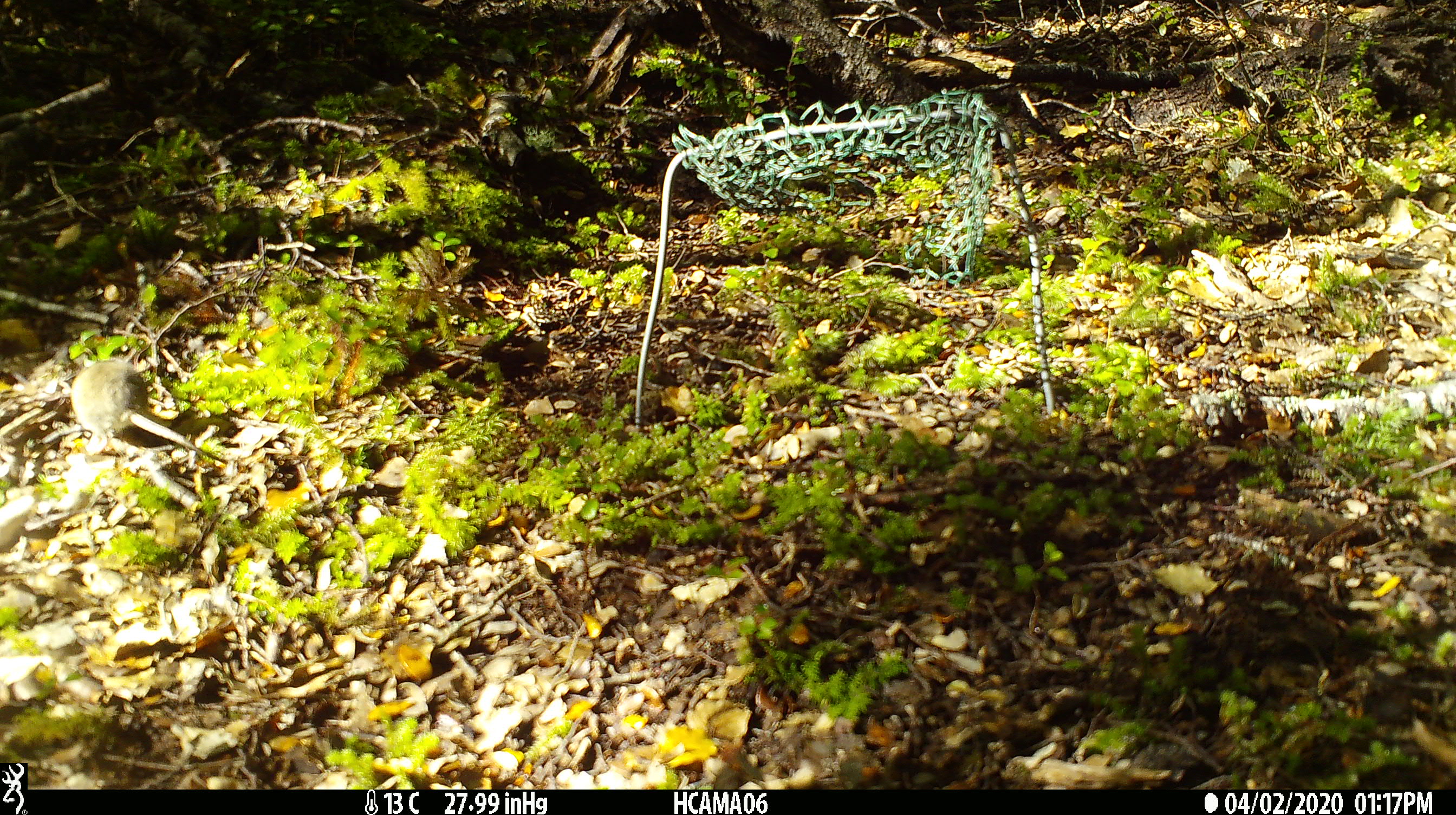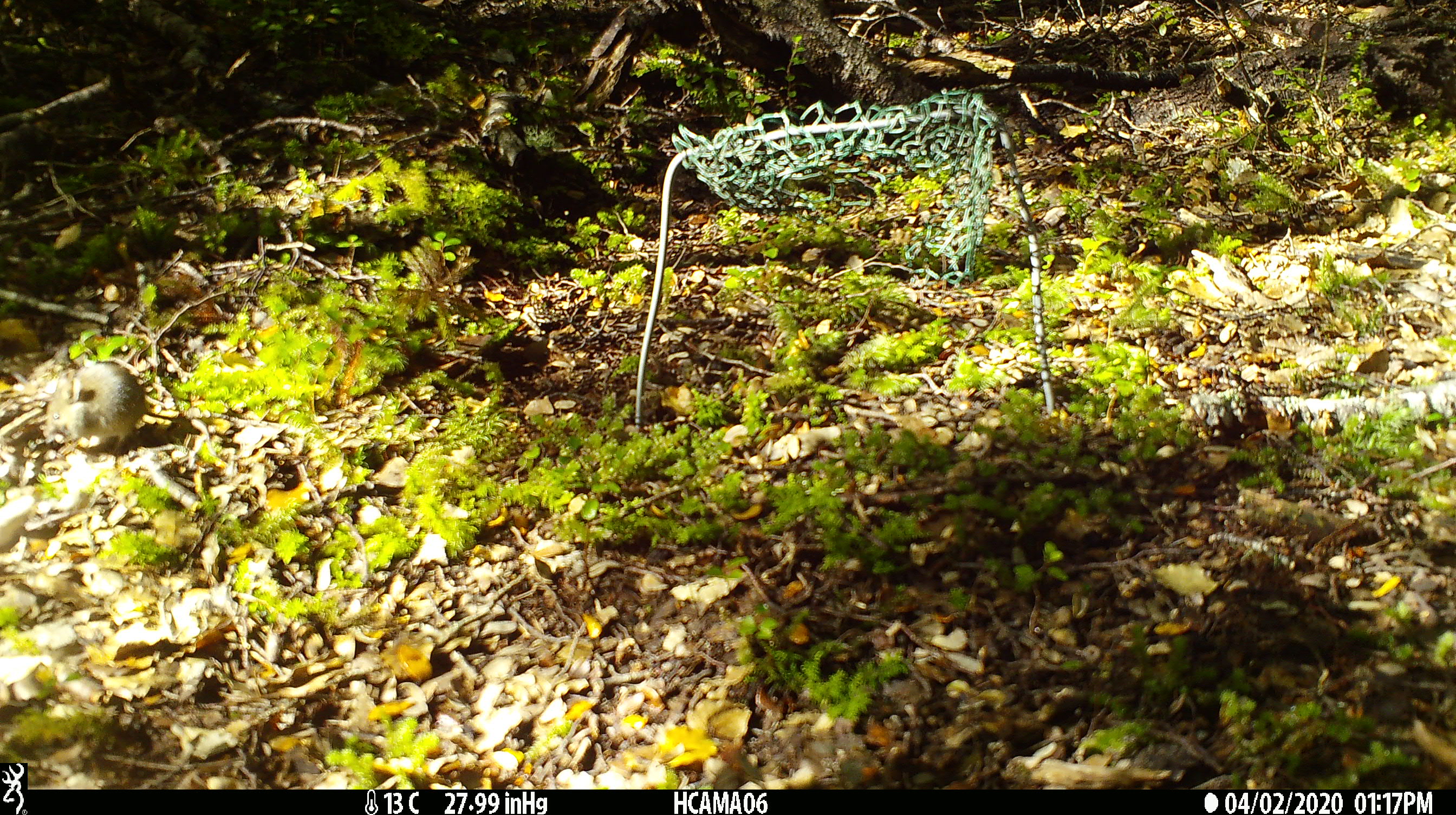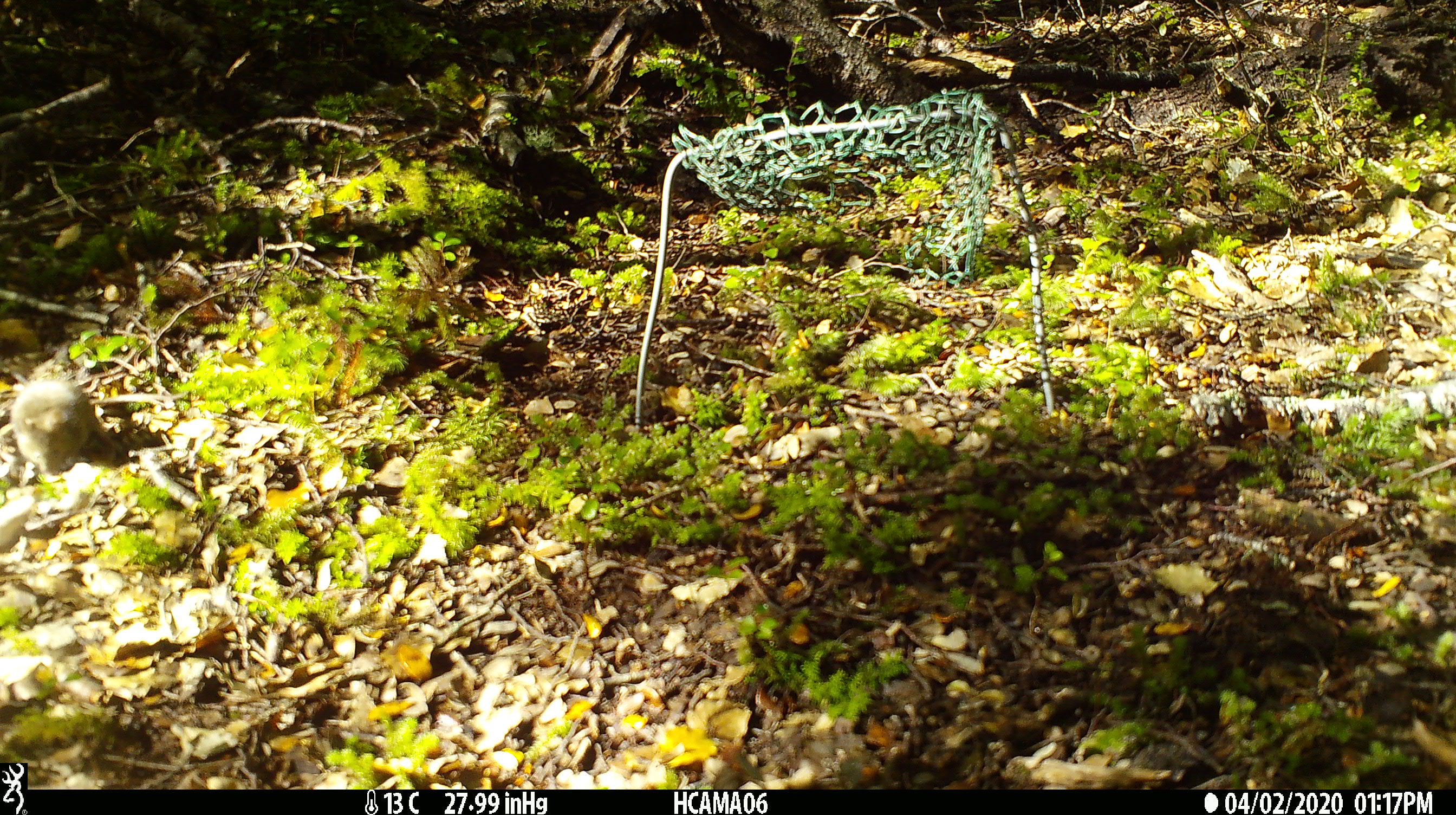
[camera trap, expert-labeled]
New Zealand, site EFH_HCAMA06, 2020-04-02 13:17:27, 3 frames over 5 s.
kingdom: Animalia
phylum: Chordata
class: Mammalia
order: Rodentia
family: Muridae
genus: Mus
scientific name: Mus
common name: mouse